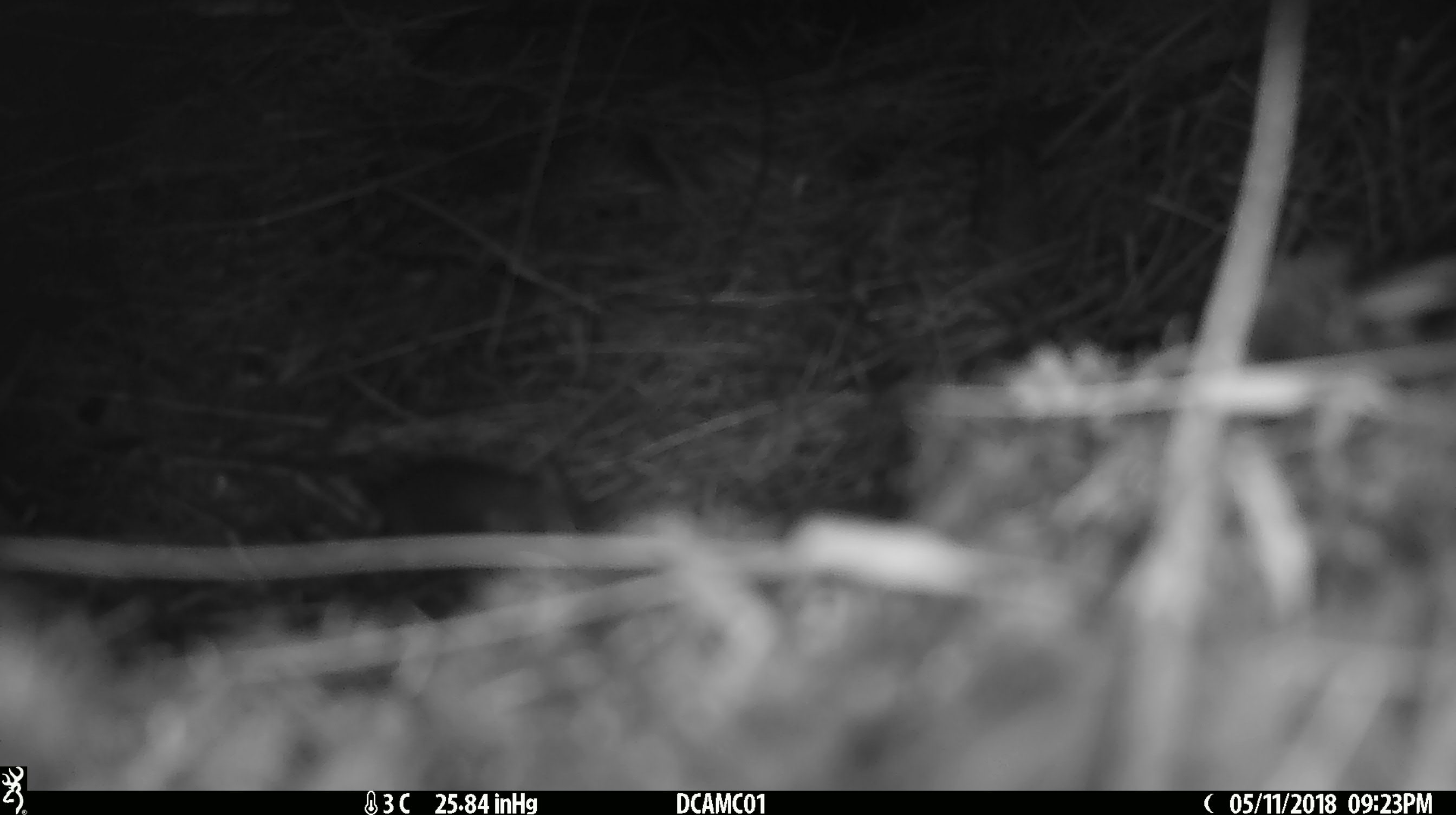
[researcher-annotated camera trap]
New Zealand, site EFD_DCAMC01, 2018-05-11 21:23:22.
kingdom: Animalia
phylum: Chordata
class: Mammalia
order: Rodentia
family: Muridae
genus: Mus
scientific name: Mus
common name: mouse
Mouse (Mus).